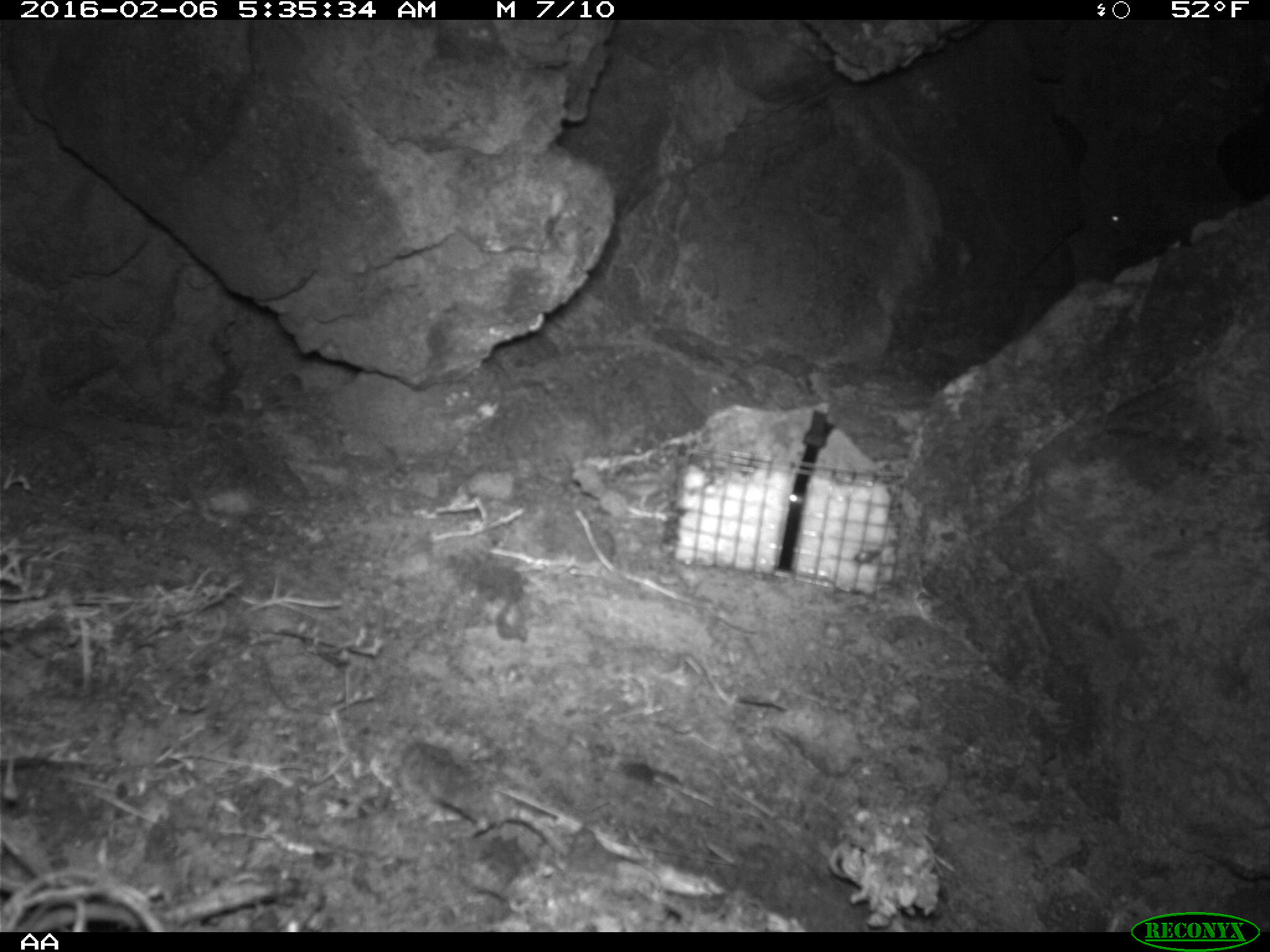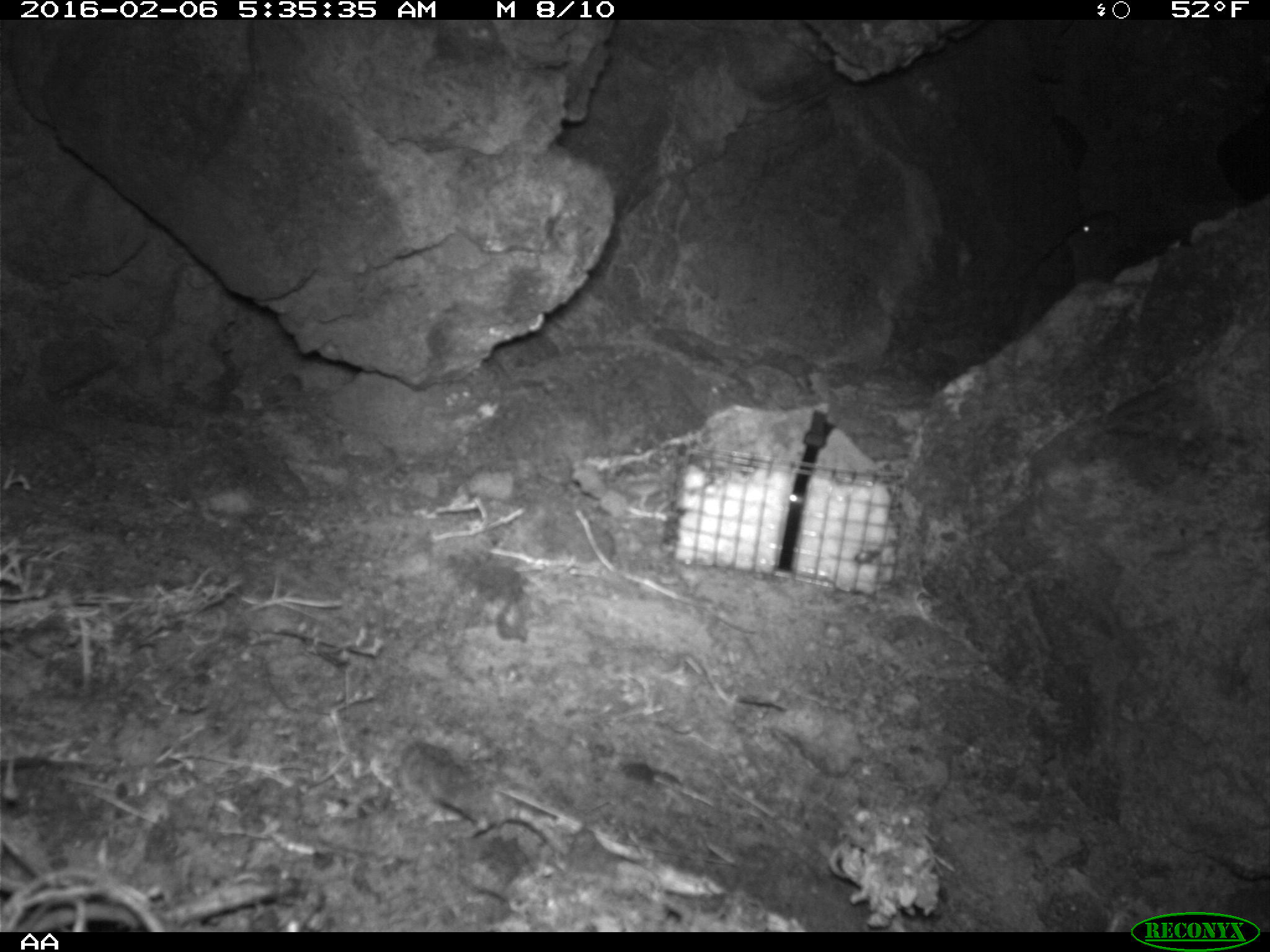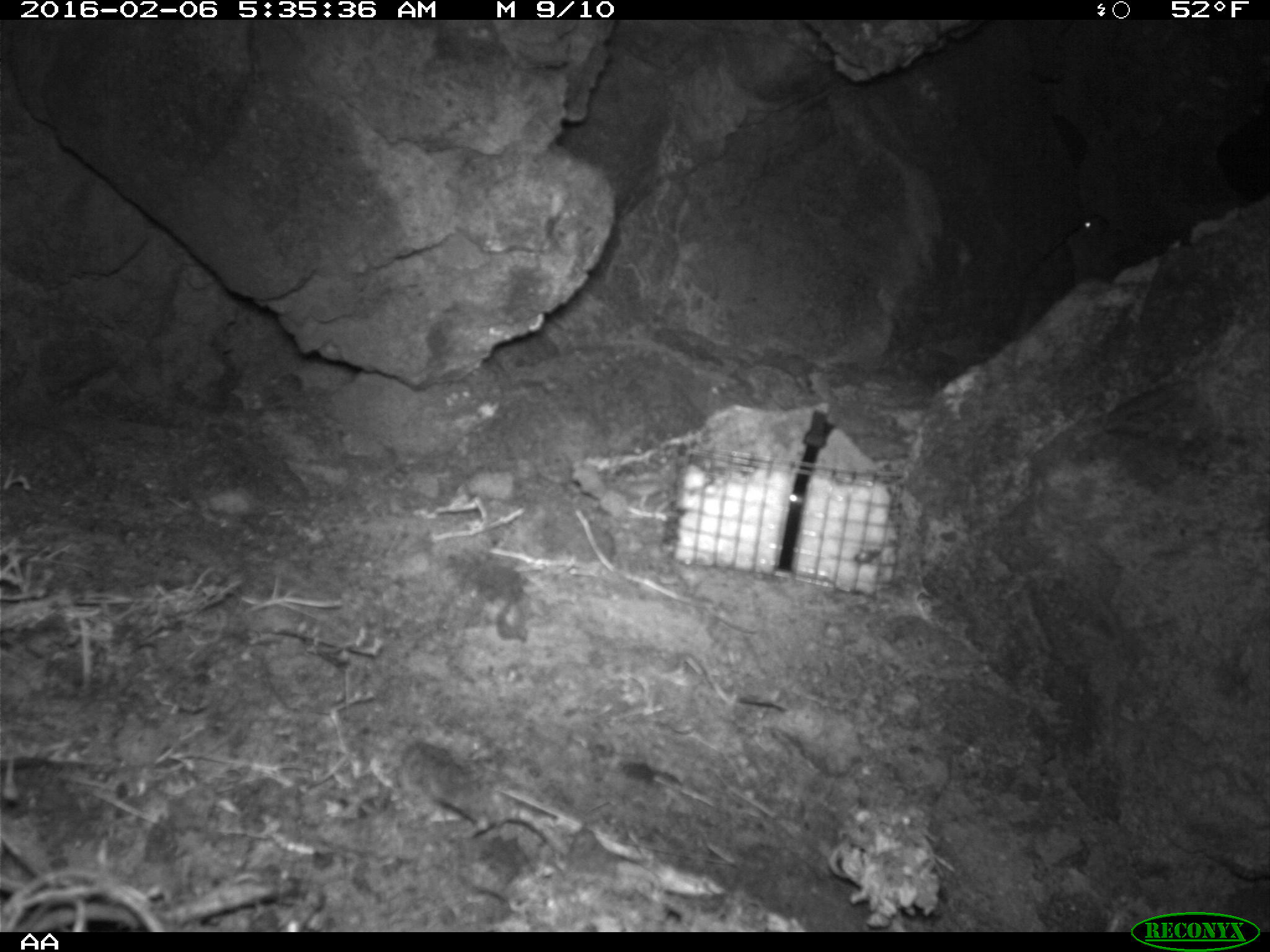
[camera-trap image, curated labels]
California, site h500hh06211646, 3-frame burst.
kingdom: Animalia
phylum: Chordata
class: Mammalia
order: Rodentia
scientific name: Rodentia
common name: rodent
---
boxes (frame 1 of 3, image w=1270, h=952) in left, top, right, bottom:
rodent: 1086, 192, 1130, 234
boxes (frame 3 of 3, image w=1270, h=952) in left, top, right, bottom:
rodent: 1082, 218, 1108, 229